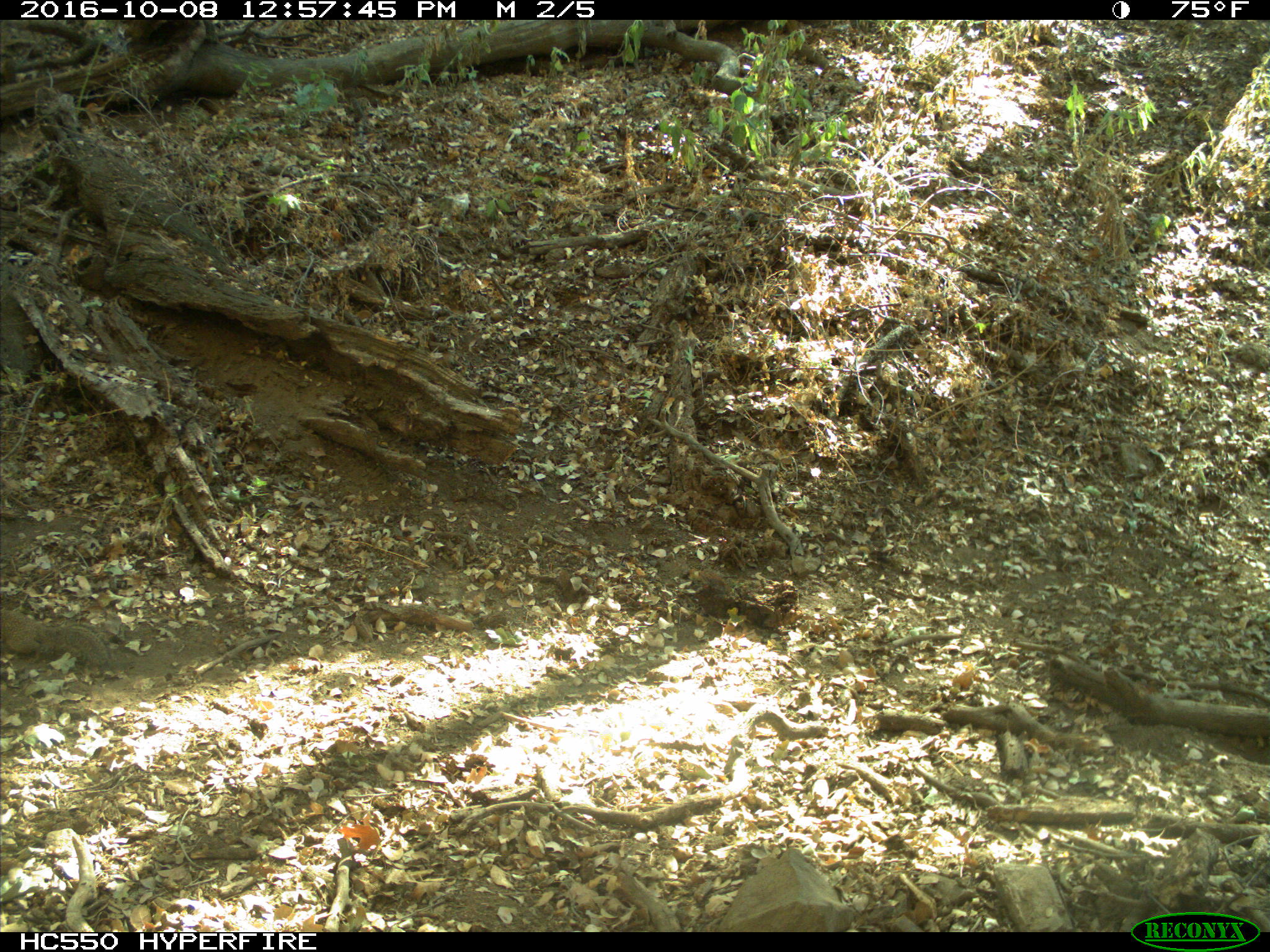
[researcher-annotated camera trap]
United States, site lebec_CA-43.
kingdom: Animalia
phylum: Chordata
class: Mammalia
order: Rodentia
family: Sciuridae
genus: Otospermophilus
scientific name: Otospermophilus beecheyi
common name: california ground squirrel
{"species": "Otospermophilus beecheyi (california ground squirrel)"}